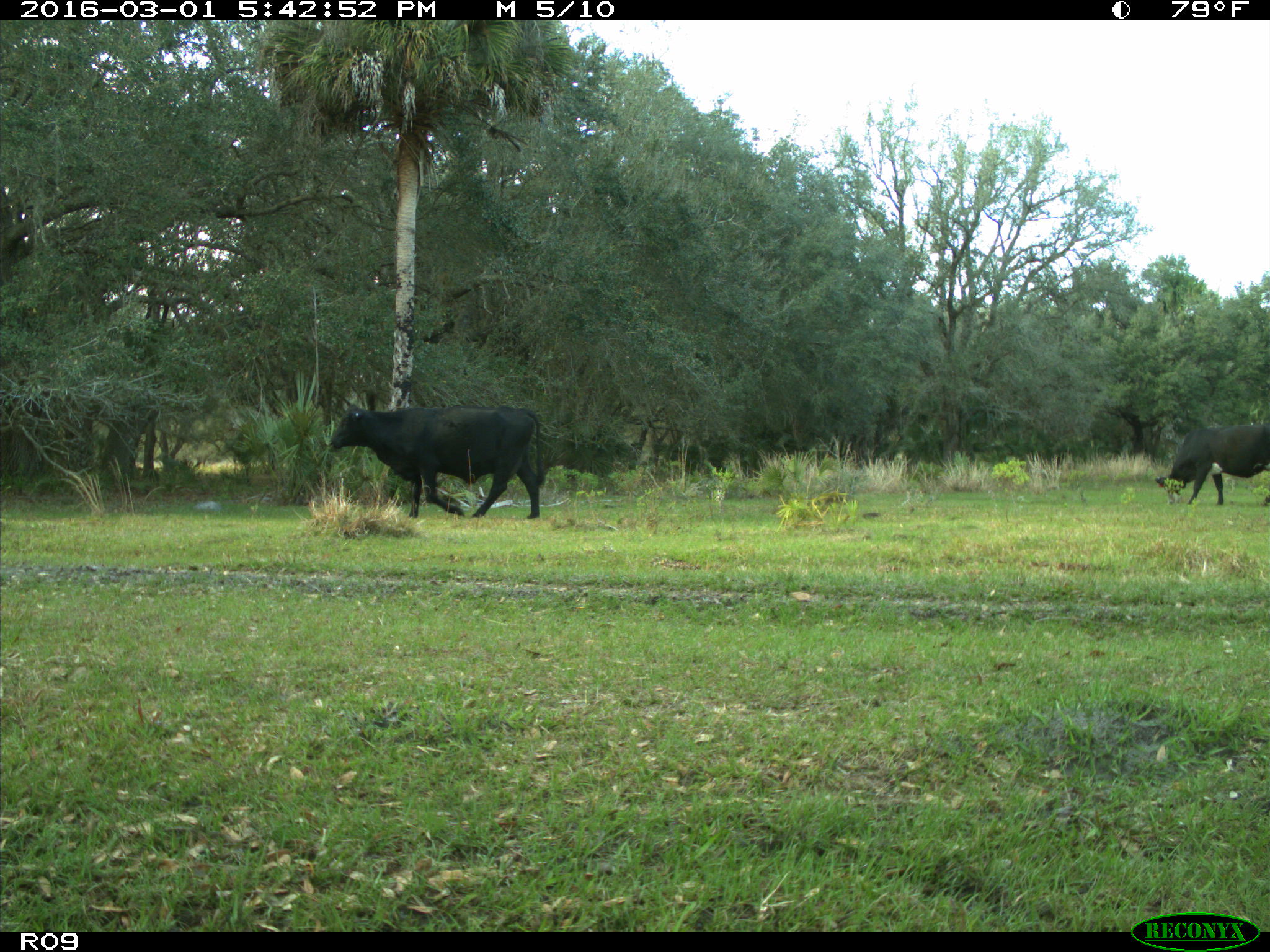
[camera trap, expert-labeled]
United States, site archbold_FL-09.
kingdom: Animalia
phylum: Chordata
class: Mammalia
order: Artiodactyla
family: Bovidae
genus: Bos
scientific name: Bos taurus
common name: domestic cow